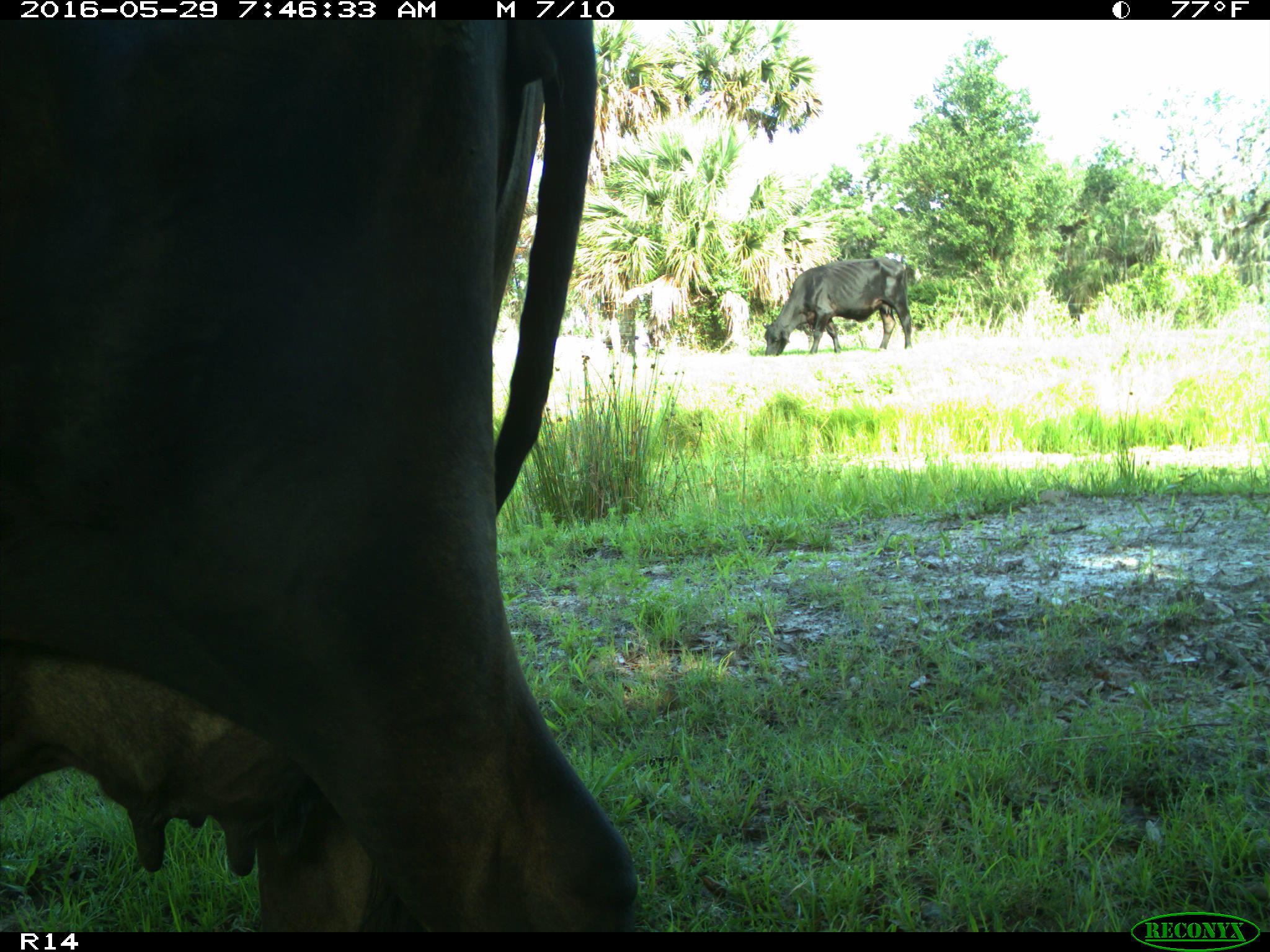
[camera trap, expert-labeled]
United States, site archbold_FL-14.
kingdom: Animalia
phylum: Chordata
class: Mammalia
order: Artiodactyla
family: Bovidae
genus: Bos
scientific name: Bos taurus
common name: domestic cow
Bos taurus (domestic cow).